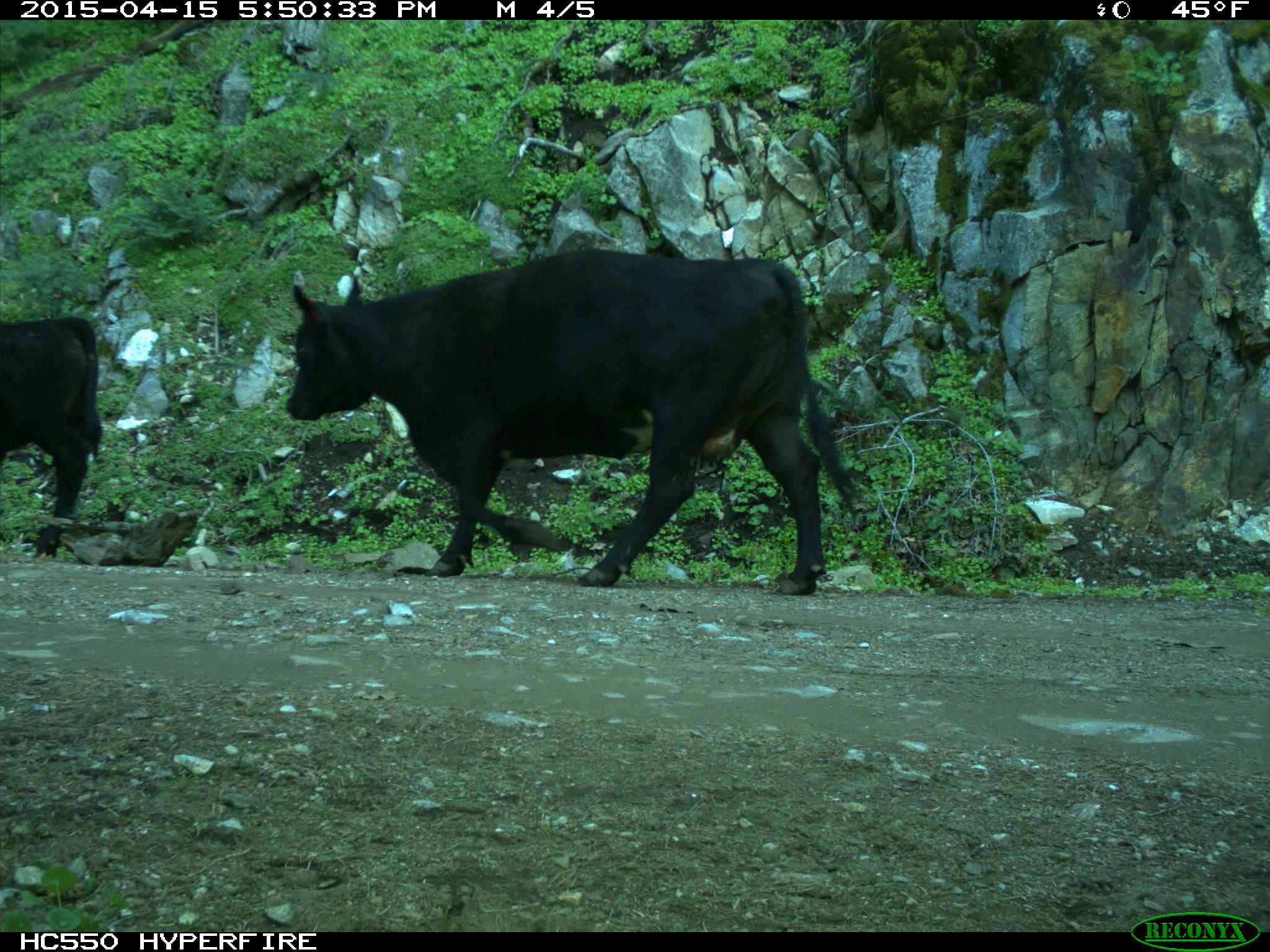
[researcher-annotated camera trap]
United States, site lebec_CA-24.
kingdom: Animalia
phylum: Chordata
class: Mammalia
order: Artiodactyla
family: Bovidae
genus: Bos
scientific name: Bos taurus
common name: domestic cow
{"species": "Bos taurus (domestic cow)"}